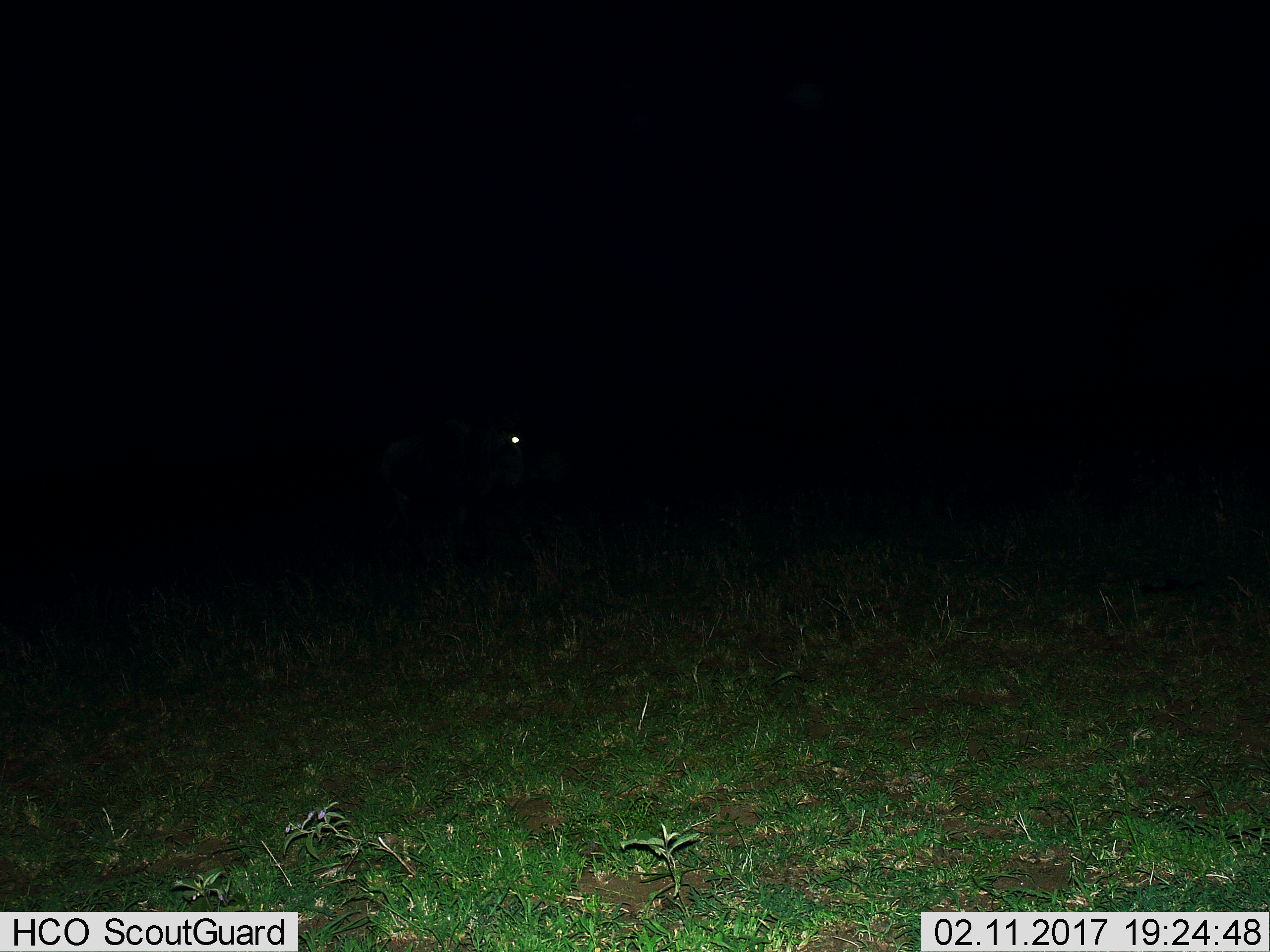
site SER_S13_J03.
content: unidentified animal